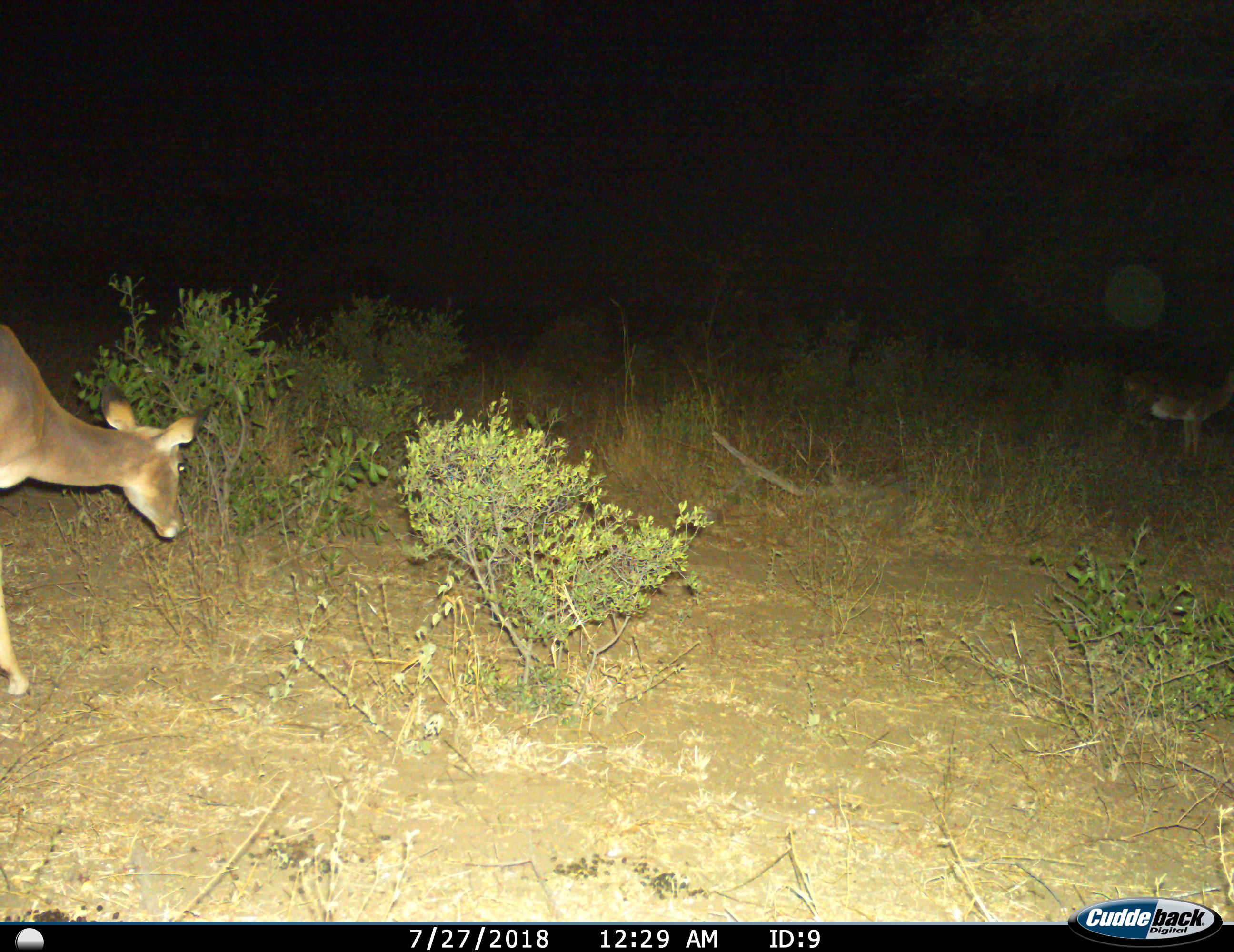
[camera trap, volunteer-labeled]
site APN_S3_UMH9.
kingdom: Animalia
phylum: Chordata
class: Mammalia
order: Artiodactyla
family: Bovidae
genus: Aepyceros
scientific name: Aepyceros melampus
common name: impala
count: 2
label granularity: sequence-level